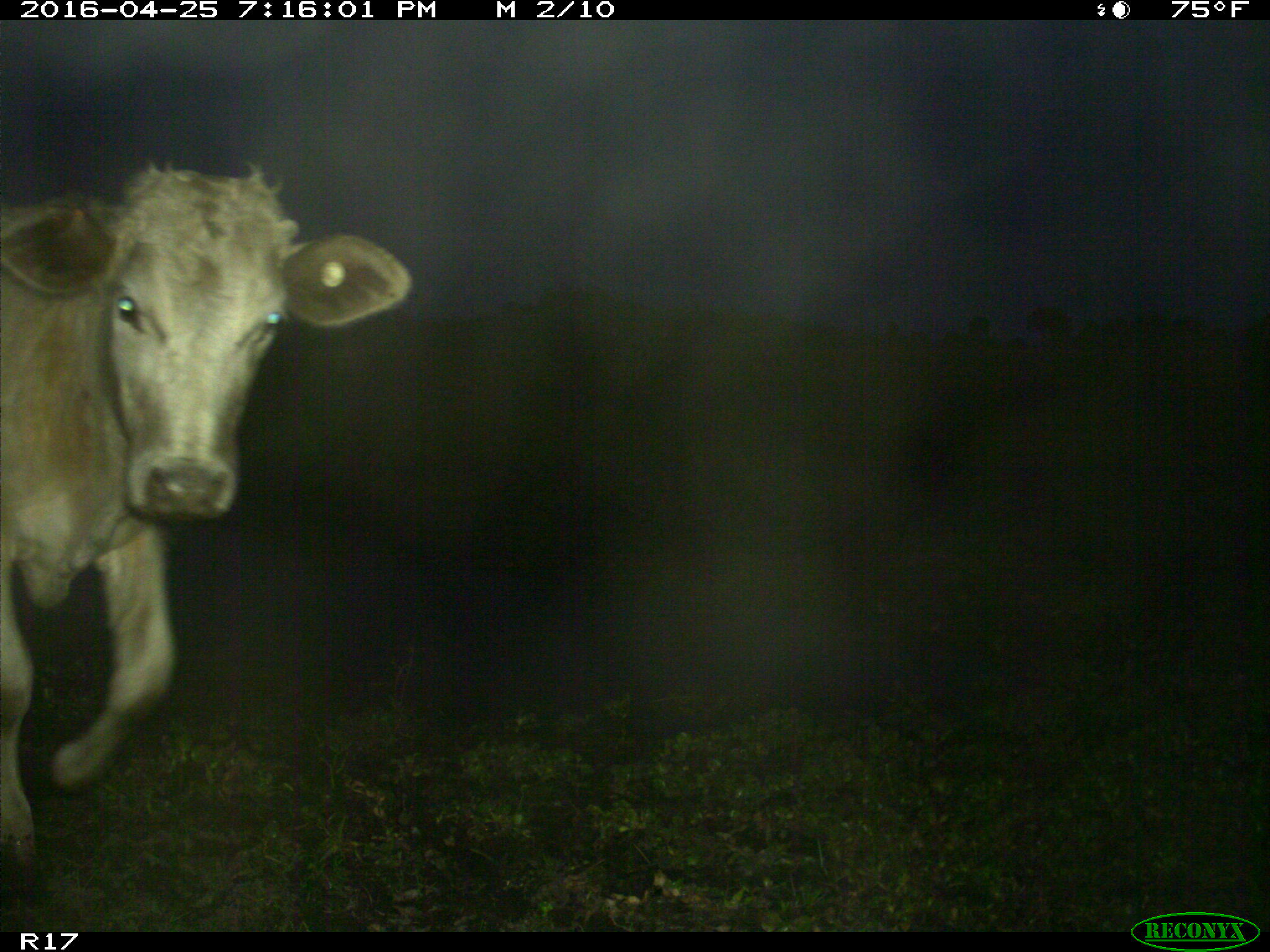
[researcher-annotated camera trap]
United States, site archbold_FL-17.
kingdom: Animalia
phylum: Chordata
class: Mammalia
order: Artiodactyla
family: Bovidae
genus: Bos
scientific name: Bos taurus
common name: domestic cow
Bos taurus (domestic cow).